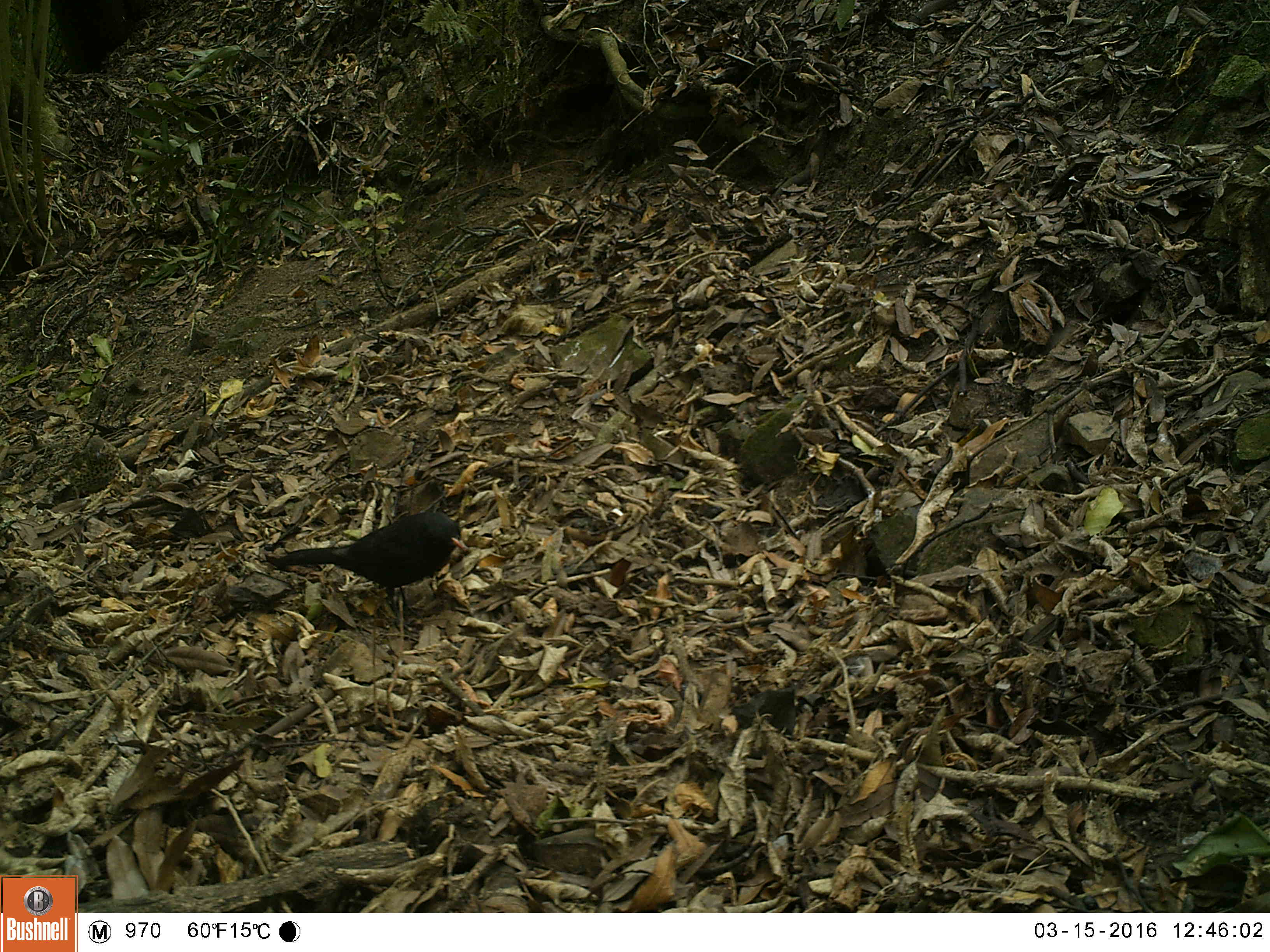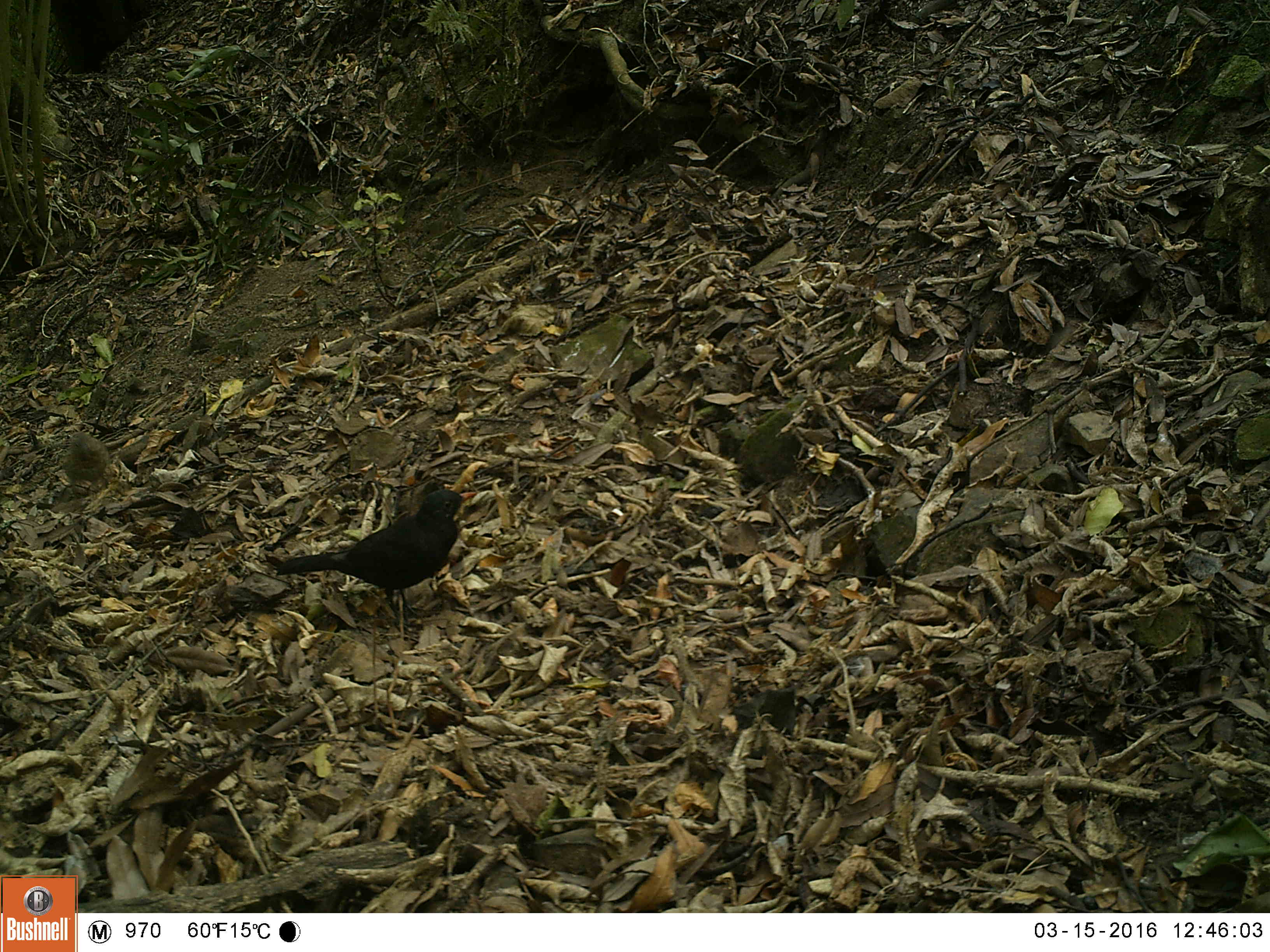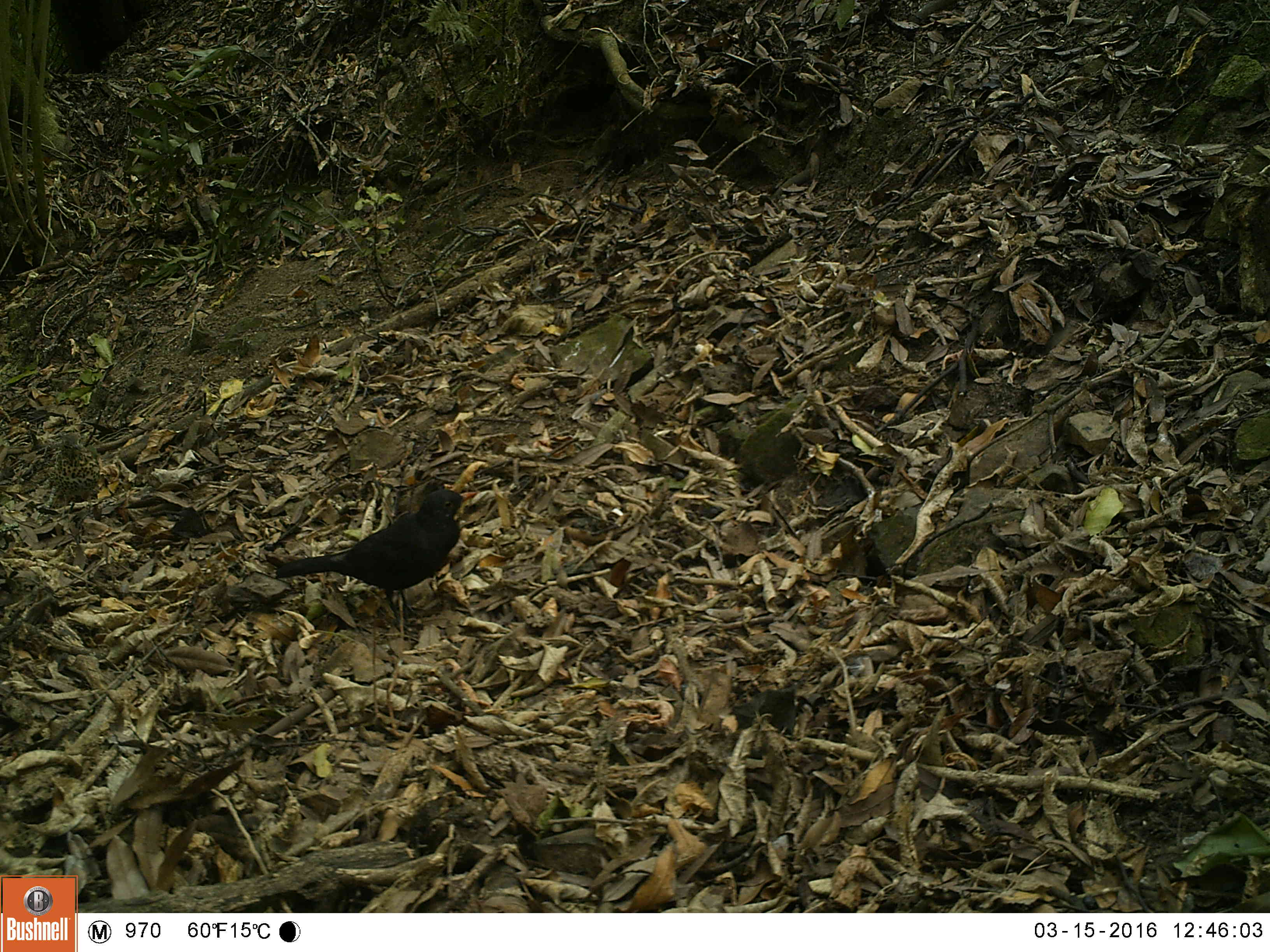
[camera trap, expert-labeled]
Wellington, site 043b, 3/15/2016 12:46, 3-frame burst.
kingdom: Animalia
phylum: Chordata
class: Aves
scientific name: Aves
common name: bird